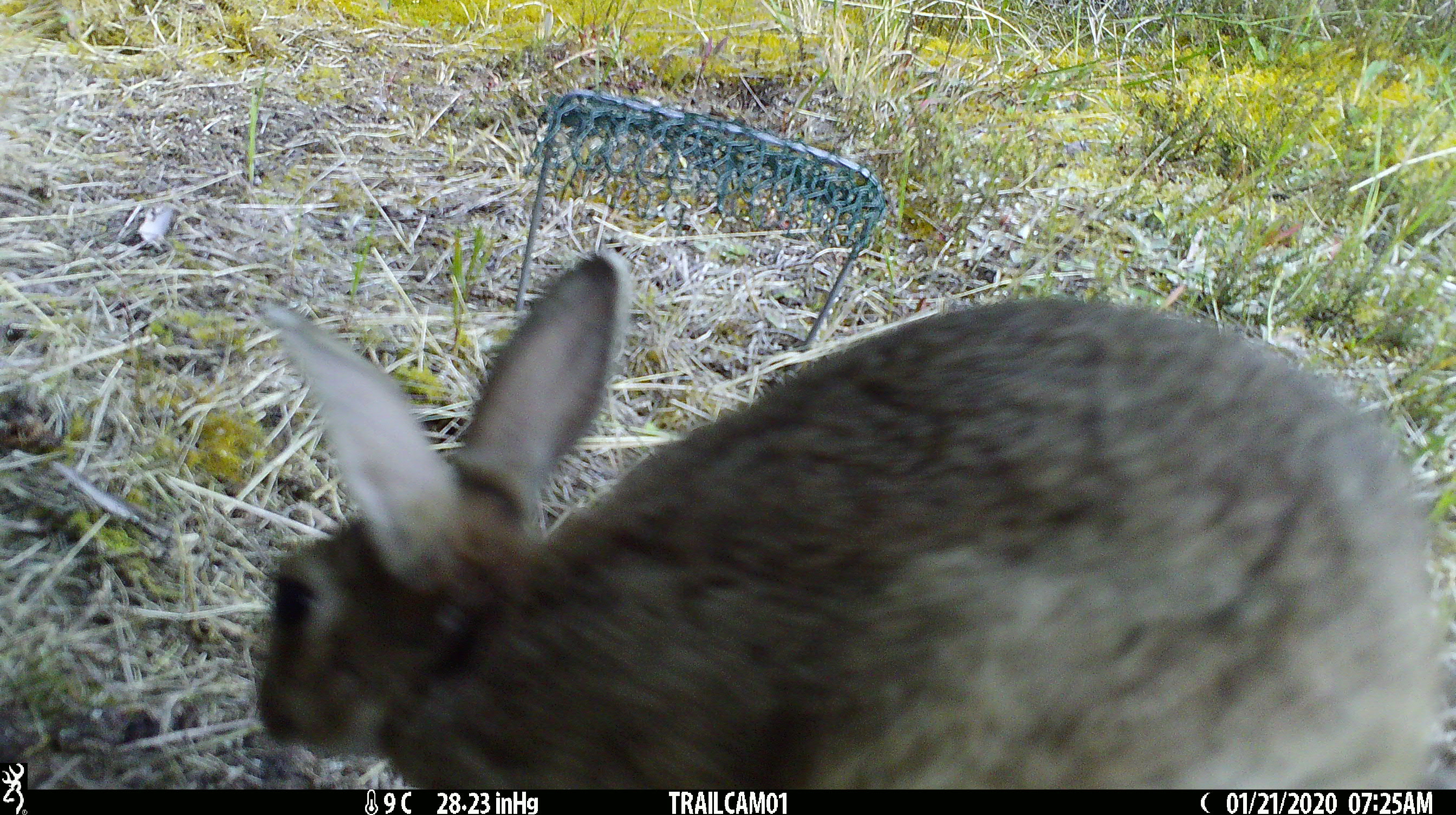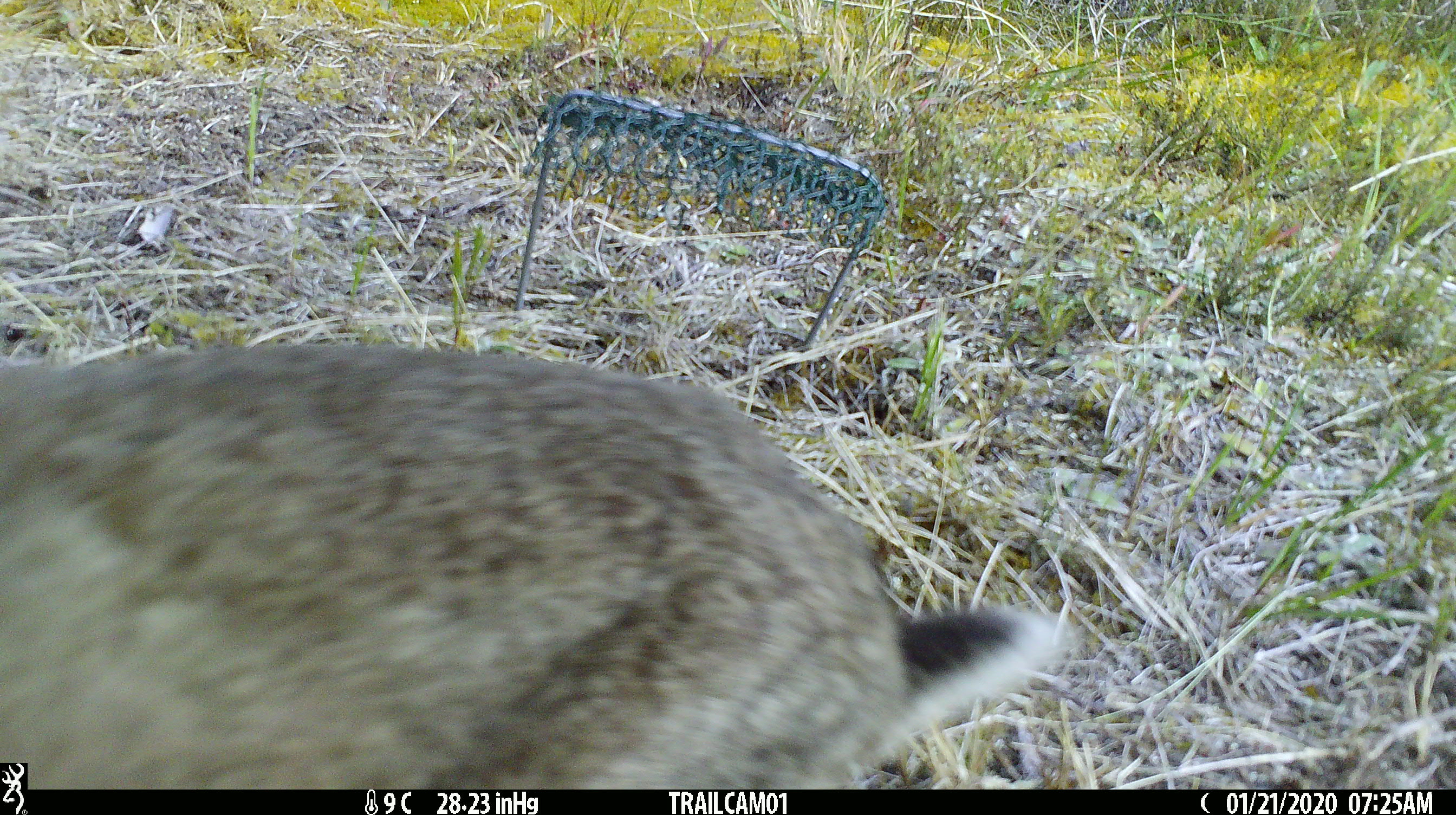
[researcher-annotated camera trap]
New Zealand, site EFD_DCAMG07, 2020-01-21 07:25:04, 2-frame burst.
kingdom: Animalia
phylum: Chordata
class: Mammalia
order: Lagomorpha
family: Leporidae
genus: Oryctolagus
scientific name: Oryctolagus cuniculus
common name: european rabbit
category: rabbit